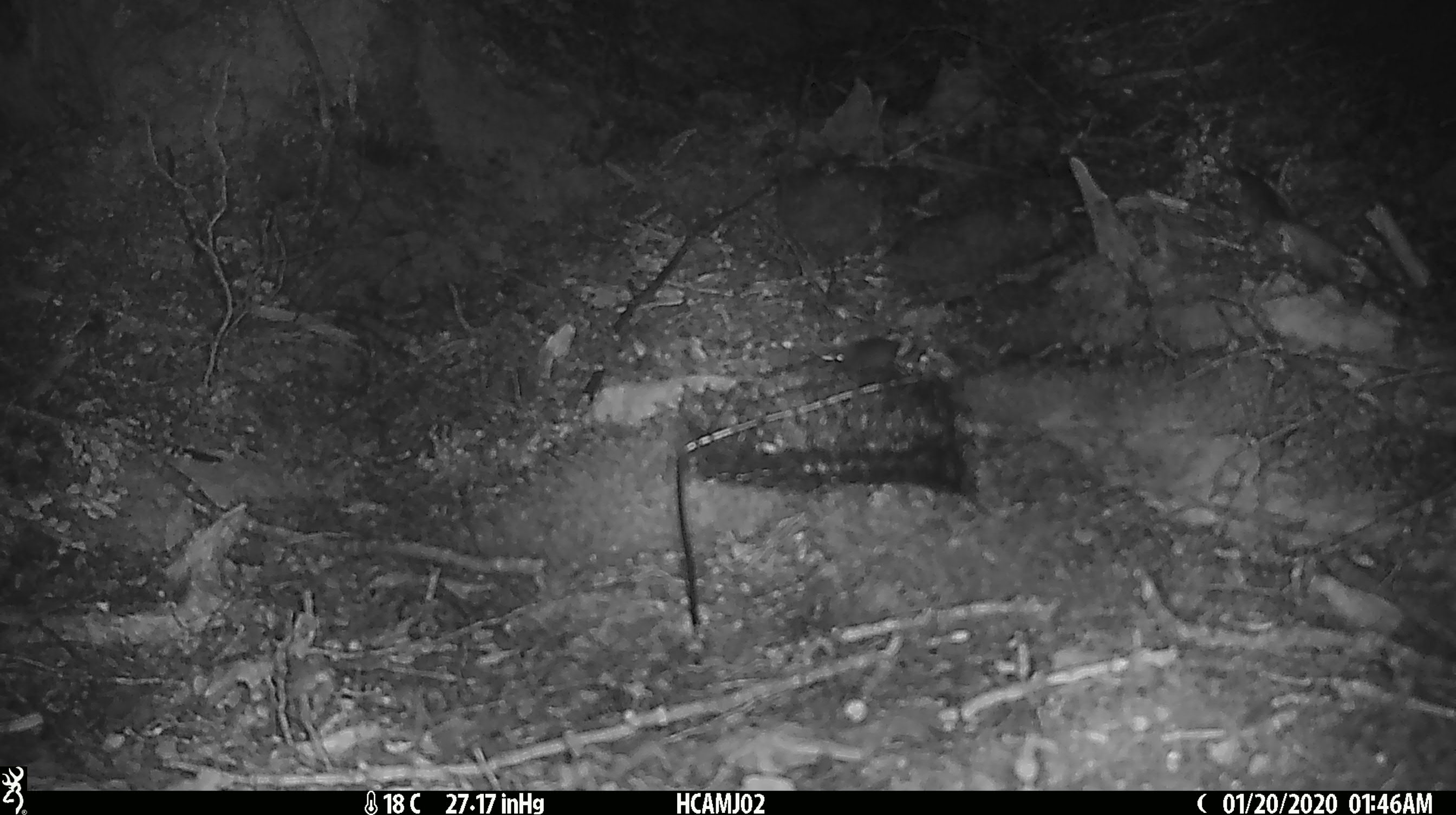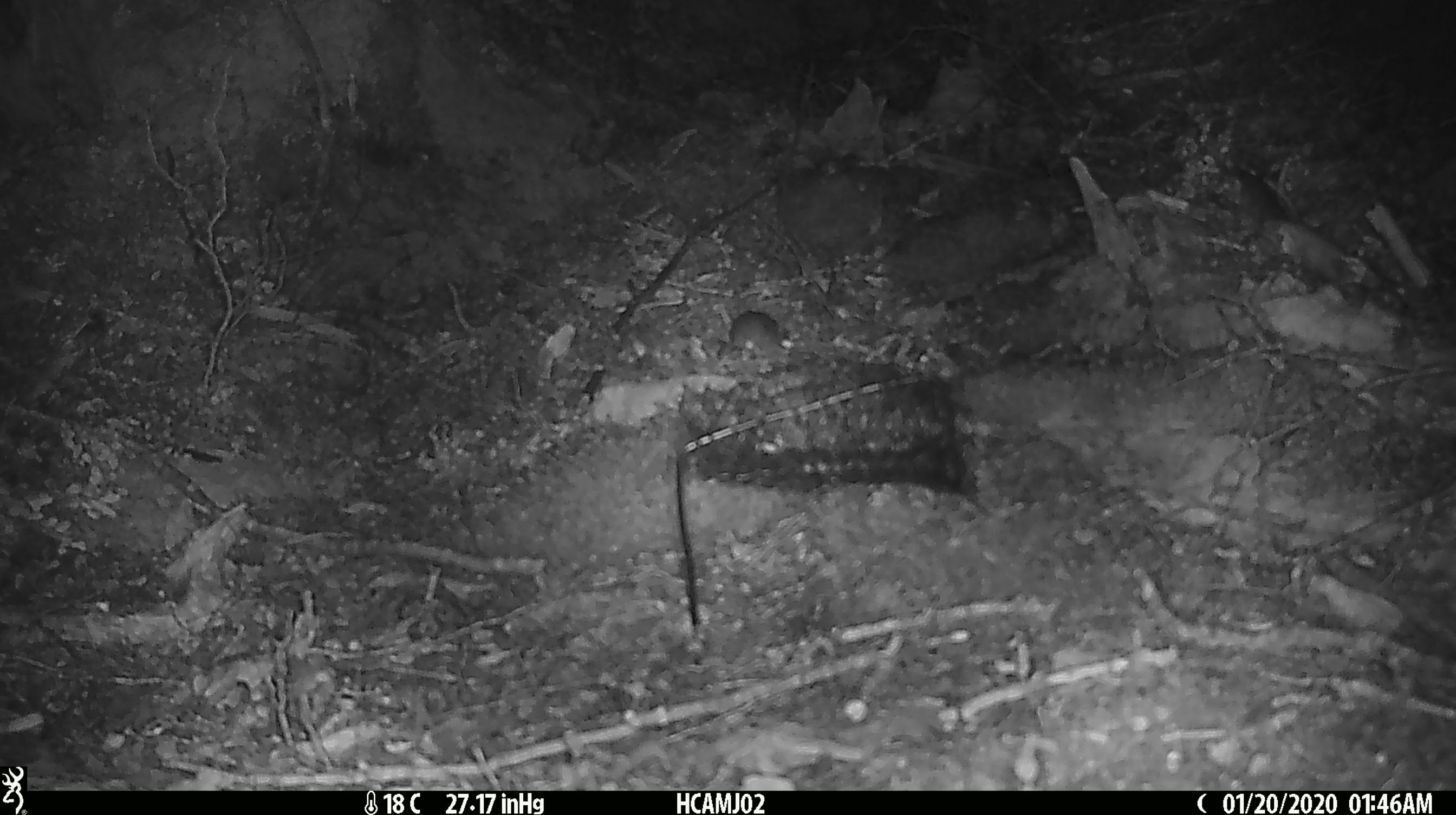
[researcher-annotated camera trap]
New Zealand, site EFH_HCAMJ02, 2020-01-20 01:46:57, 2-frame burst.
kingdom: Animalia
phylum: Chordata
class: Mammalia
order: Rodentia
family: Muridae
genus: Mus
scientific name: Mus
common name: mouse